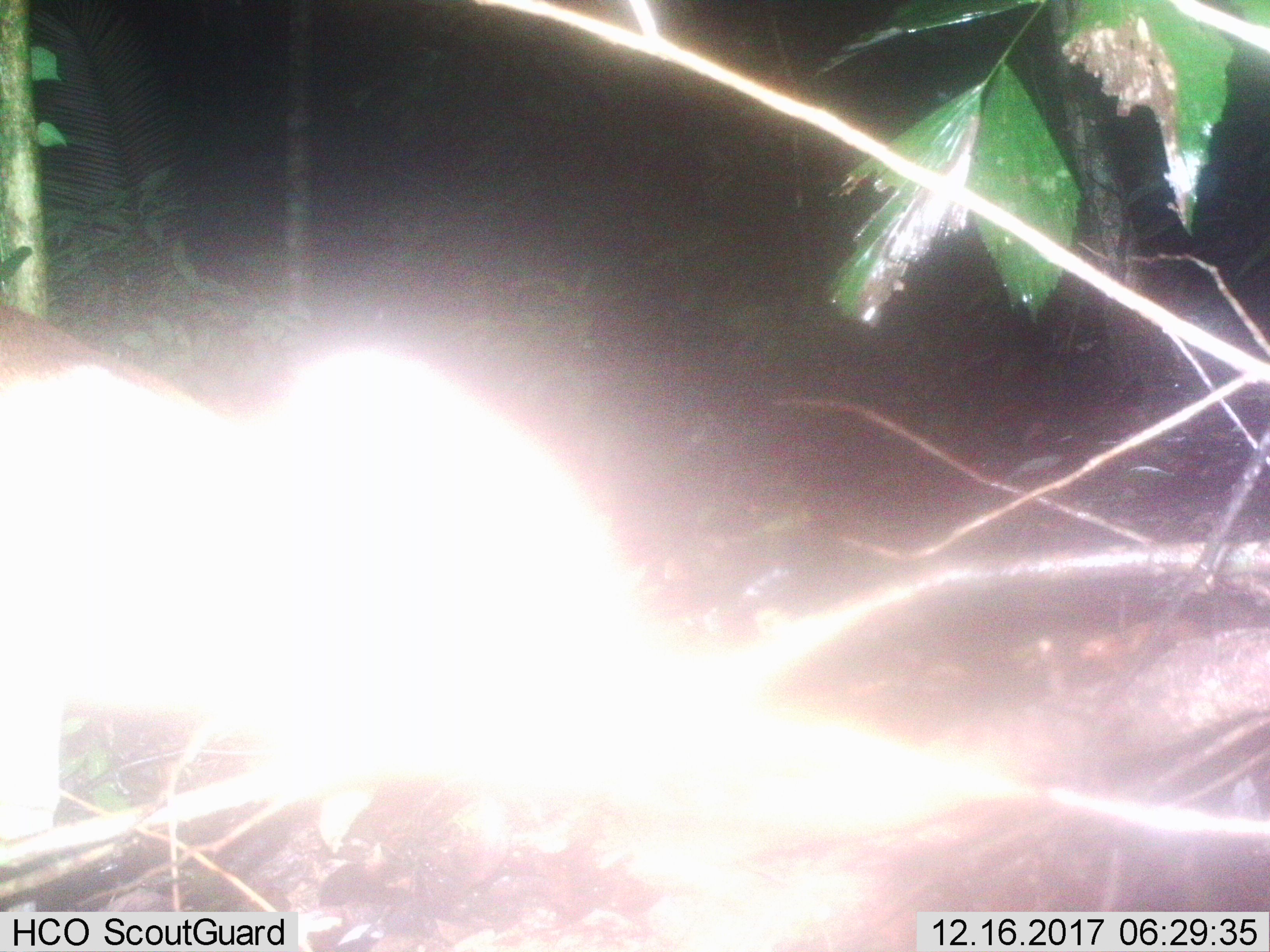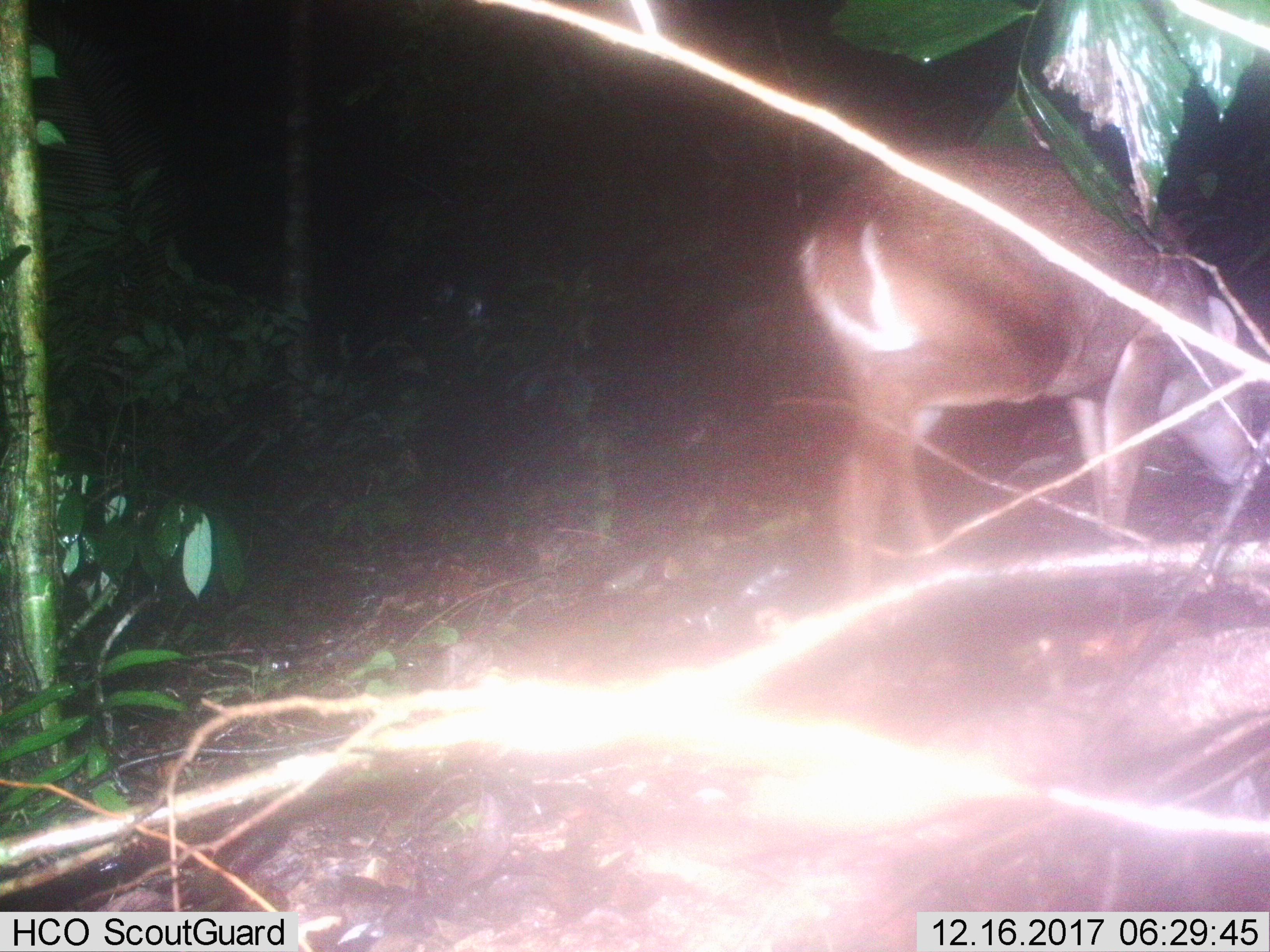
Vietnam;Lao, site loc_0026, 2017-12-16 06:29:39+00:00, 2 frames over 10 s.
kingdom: Animalia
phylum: Chordata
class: Mammalia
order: Artiodactyla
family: Cervidae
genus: Muntiacus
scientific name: Muntiacus vuquangensis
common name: large-antlered muntjac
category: large antlered muntjac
Large antlered muntjac (large-antlered muntjac) (Muntiacus vuquangensis). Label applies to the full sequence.